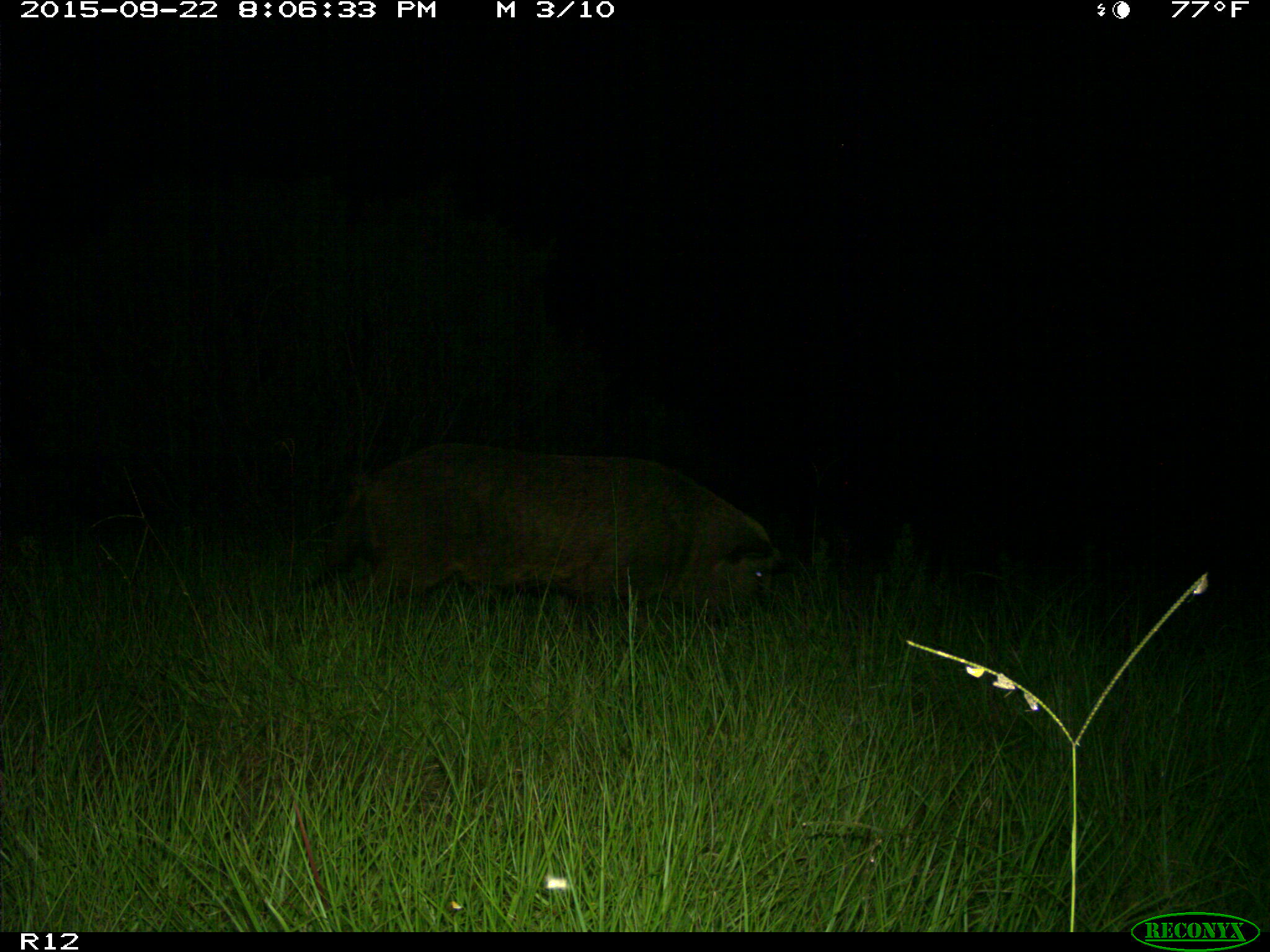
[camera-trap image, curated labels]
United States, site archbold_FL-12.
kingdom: Animalia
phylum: Chordata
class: Mammalia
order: Artiodactyla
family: Suidae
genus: Sus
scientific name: Sus scrofa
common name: wild boar